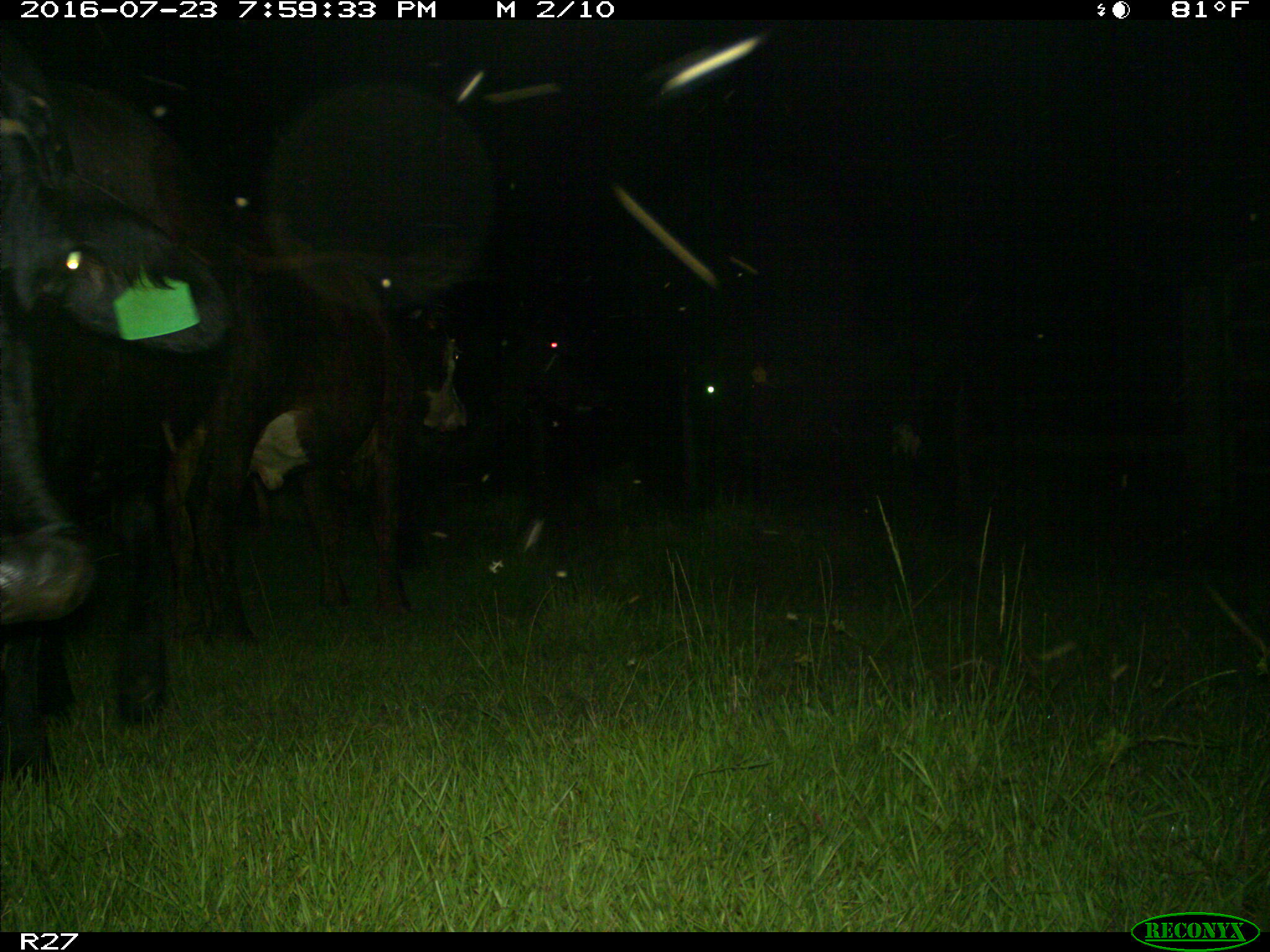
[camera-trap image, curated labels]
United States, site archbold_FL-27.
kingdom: Animalia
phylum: Chordata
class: Mammalia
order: Artiodactyla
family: Bovidae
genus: Bos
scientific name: Bos taurus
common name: domestic cow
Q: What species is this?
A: Bos taurus (domestic cow).